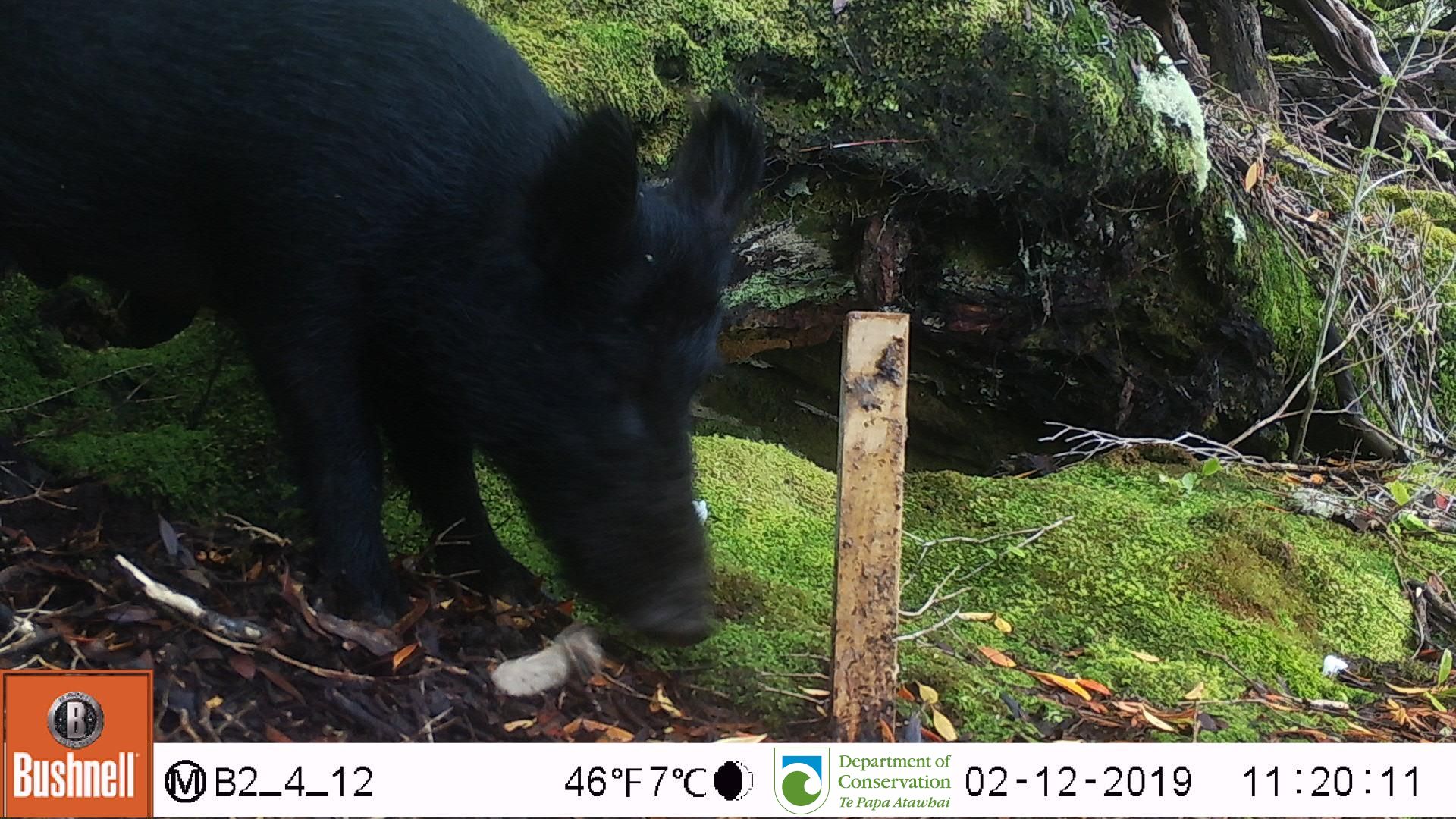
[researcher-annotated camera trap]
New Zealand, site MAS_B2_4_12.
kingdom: Animalia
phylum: Chordata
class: Mammalia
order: Artiodactyla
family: Suidae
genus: Sus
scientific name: Sus scrofa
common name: pig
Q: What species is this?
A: Pig (Sus scrofa).